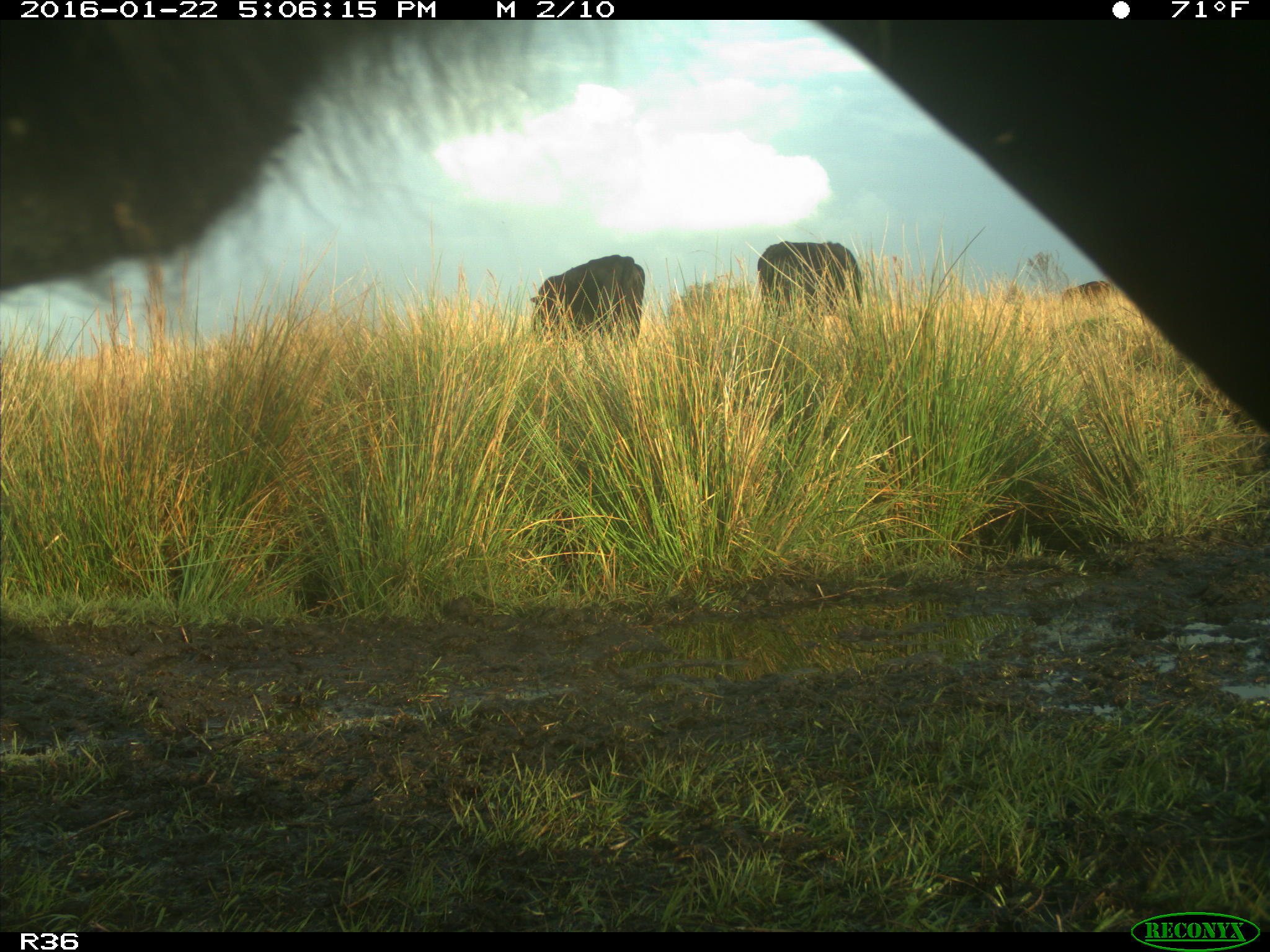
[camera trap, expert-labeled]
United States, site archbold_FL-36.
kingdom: Animalia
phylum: Chordata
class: Mammalia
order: Artiodactyla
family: Bovidae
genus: Bos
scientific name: Bos taurus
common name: domestic cow